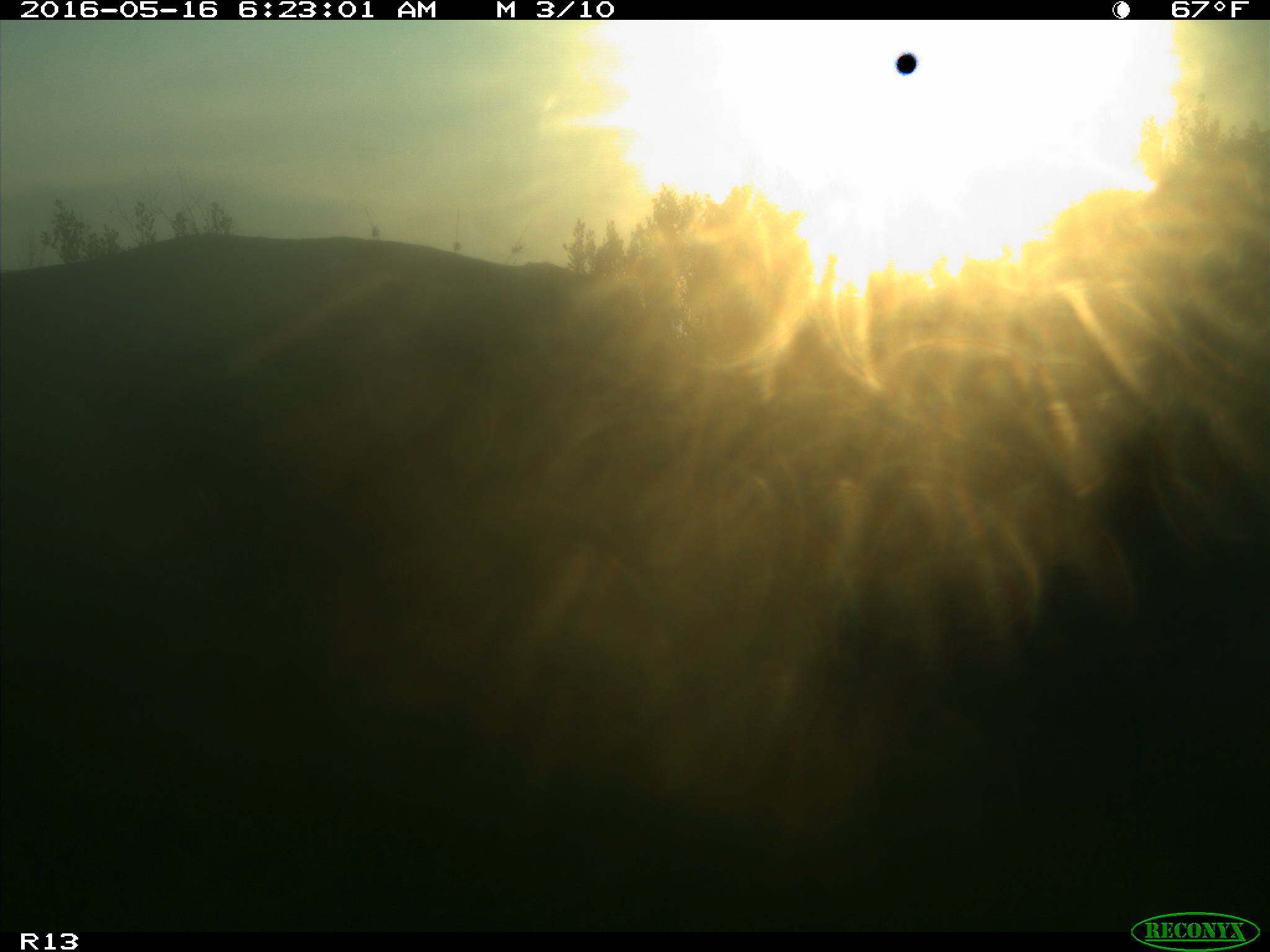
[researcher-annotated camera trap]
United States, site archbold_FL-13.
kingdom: Animalia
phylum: Chordata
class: Mammalia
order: Artiodactyla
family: Bovidae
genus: Bos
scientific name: Bos taurus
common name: domestic cow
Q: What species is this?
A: Bos taurus (domestic cow).